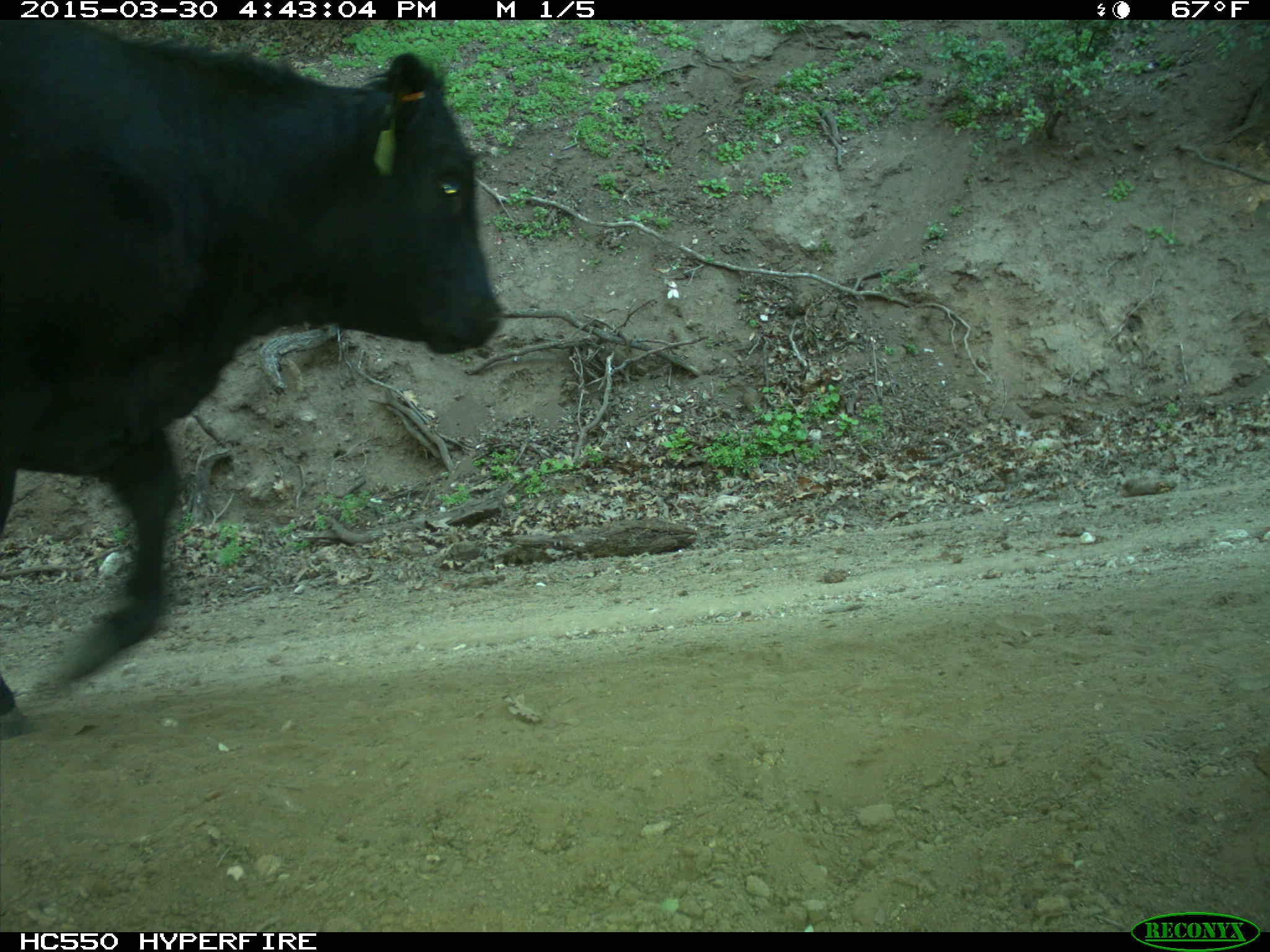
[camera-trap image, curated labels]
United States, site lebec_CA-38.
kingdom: Animalia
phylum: Chordata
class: Mammalia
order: Artiodactyla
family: Bovidae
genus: Bos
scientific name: Bos taurus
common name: domestic cow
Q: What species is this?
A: Bos taurus (domestic cow).